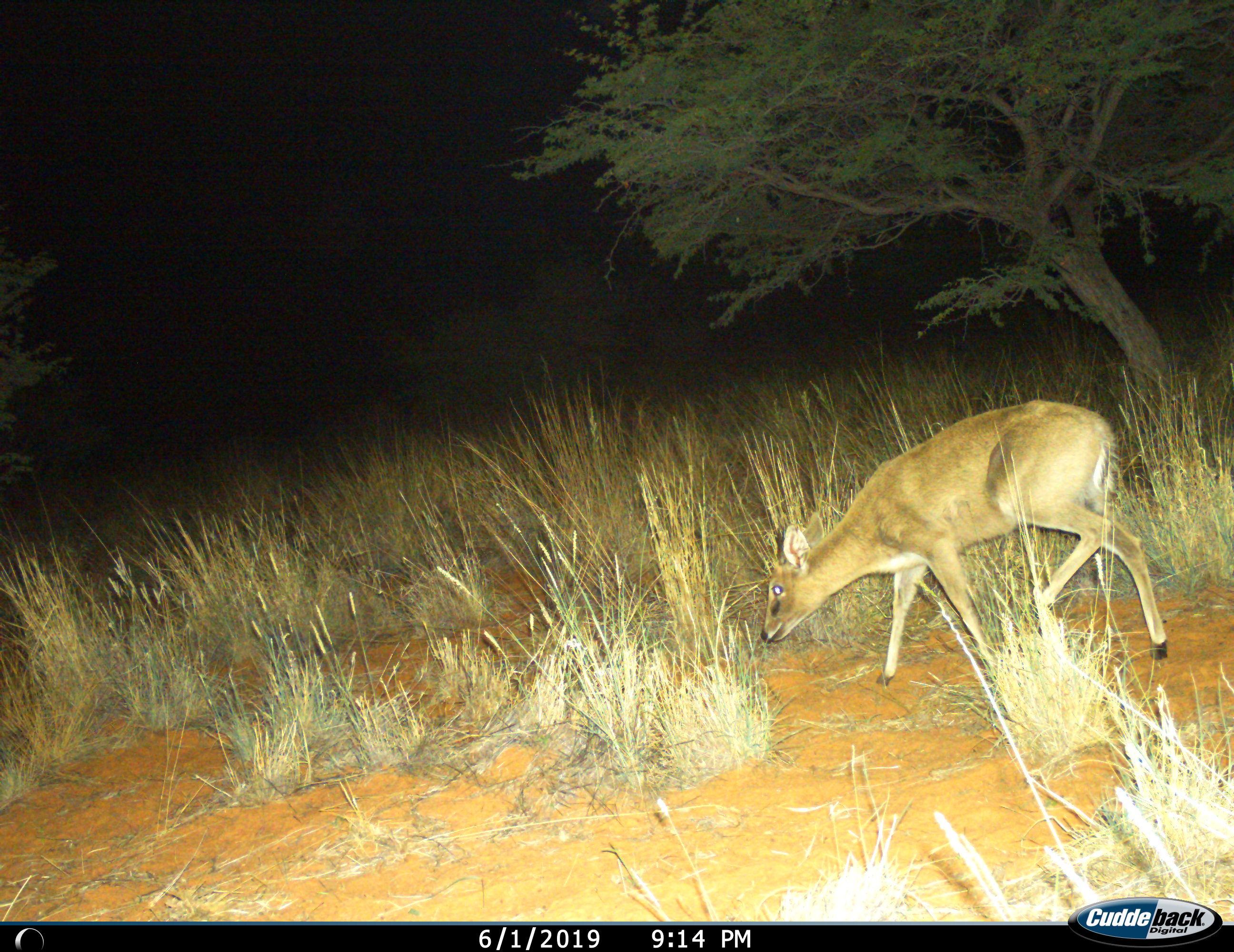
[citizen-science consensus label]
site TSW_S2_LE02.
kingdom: Animalia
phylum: Chordata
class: Mammalia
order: Artiodactyla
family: Bovidae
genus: Sylvicapra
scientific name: Sylvicapra grimmia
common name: common duiker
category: duikercommongrey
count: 1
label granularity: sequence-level